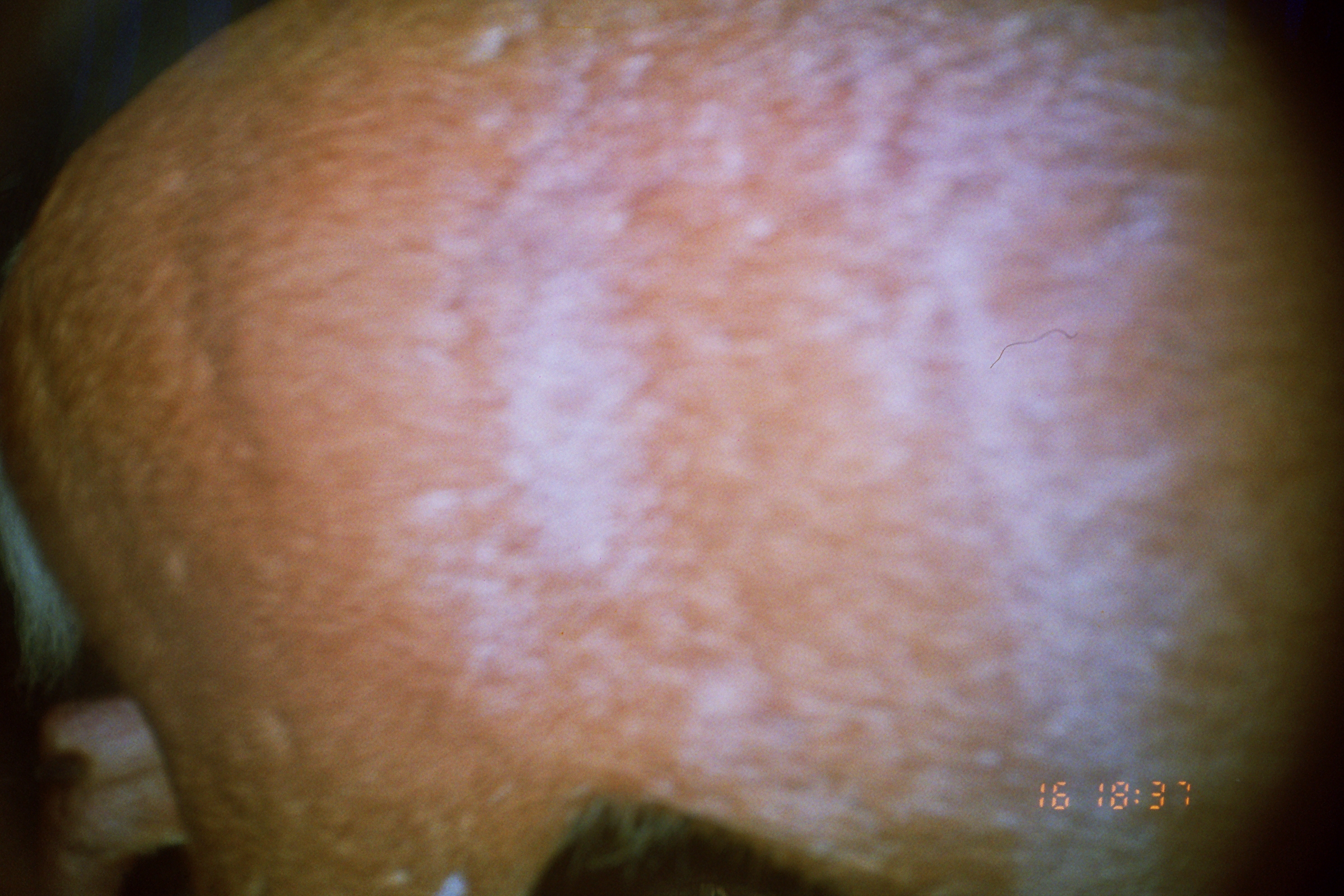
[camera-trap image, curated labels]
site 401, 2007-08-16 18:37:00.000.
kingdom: Animalia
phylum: Chordata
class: Mammalia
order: Artiodactyla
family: Cervidae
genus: Mazama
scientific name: Mazama americana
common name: red brocket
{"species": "Mazama americana (red brocket)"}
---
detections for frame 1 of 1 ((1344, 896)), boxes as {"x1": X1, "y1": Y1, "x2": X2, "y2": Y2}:
mazama americana: {"x1": 0, "y1": 1, "x2": 1344, "y2": 894}